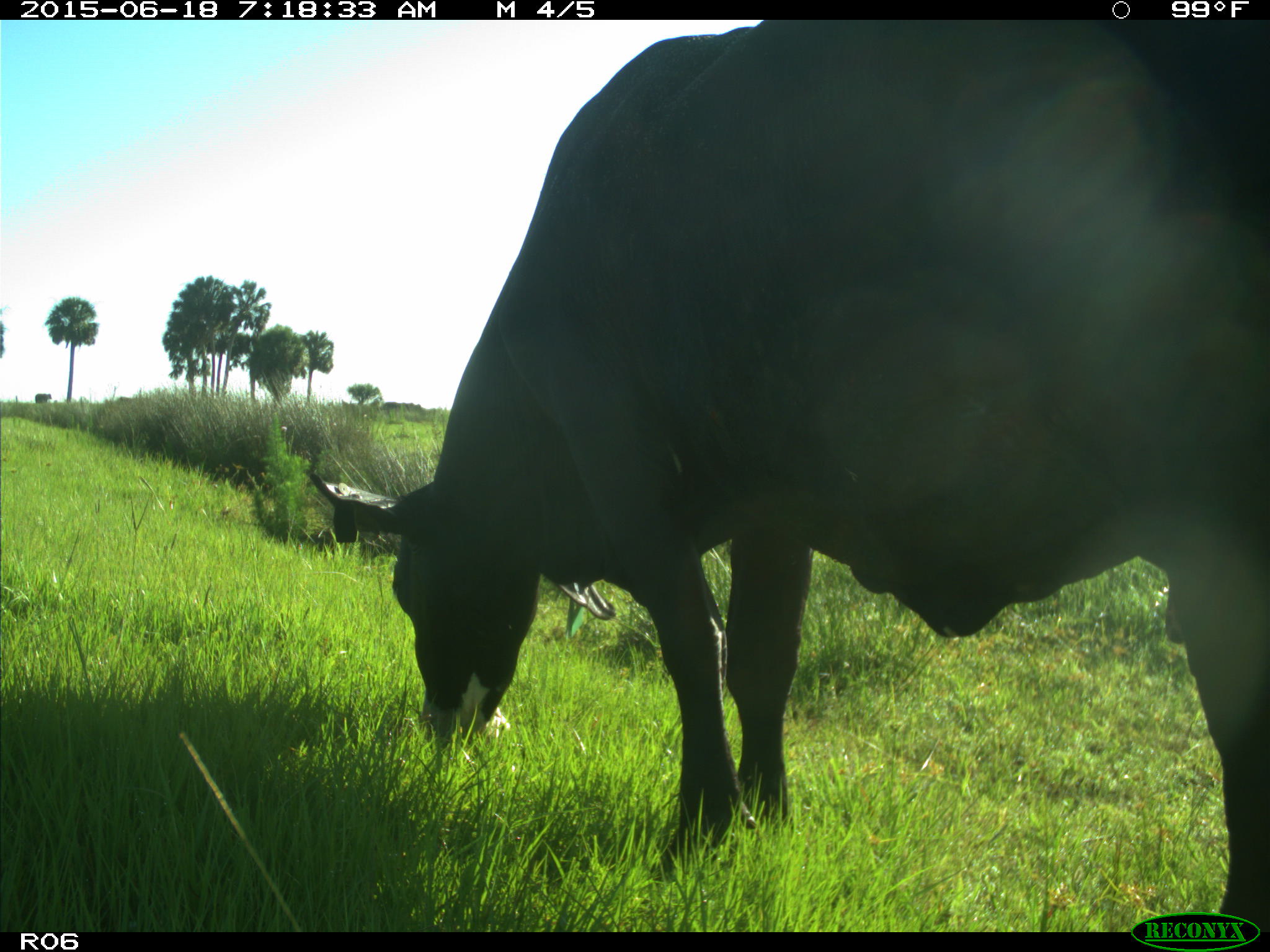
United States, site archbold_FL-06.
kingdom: Animalia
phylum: Chordata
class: Mammalia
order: Artiodactyla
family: Bovidae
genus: Bos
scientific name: Bos taurus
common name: domestic cow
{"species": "Bos taurus (domestic cow)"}